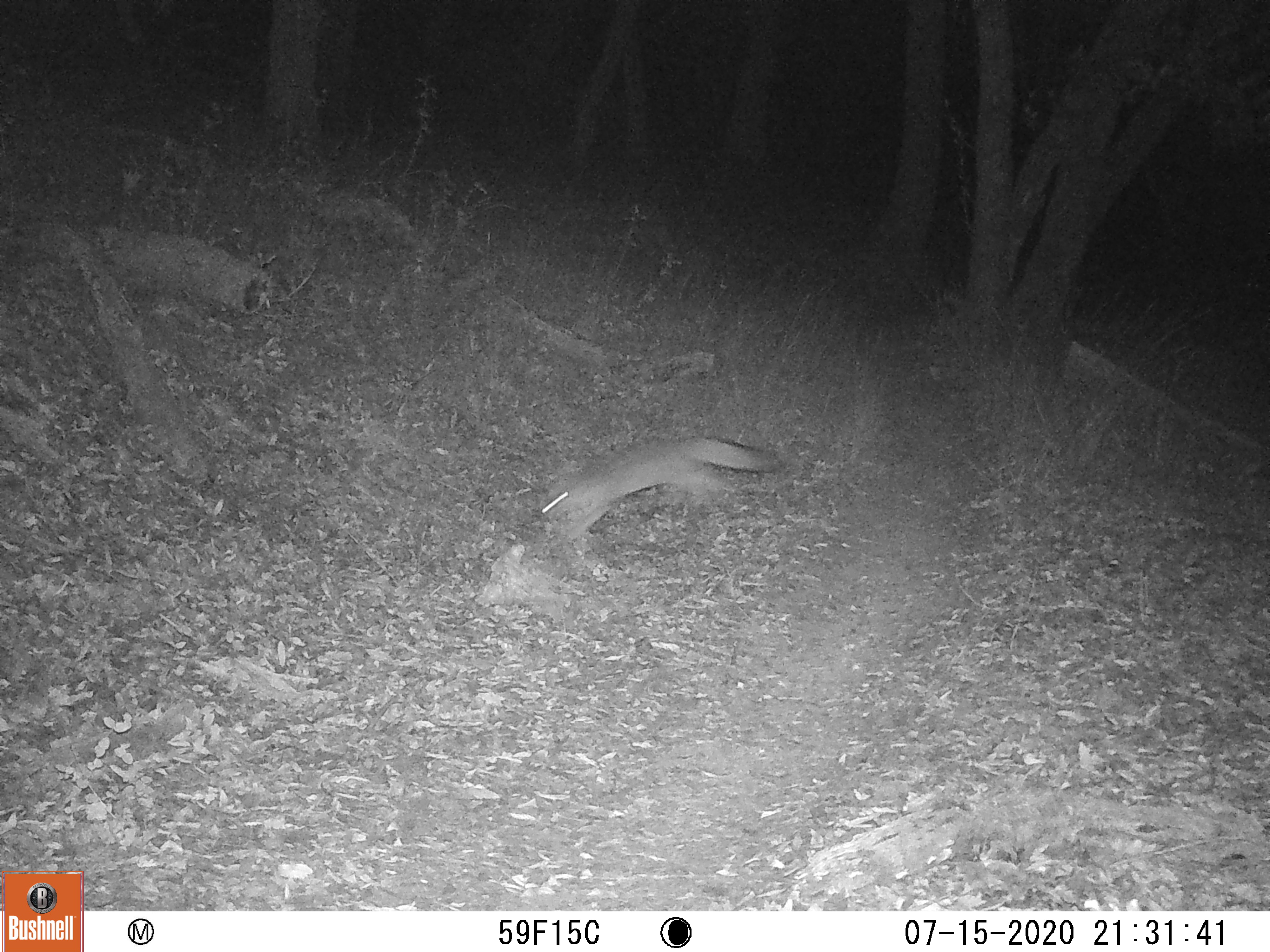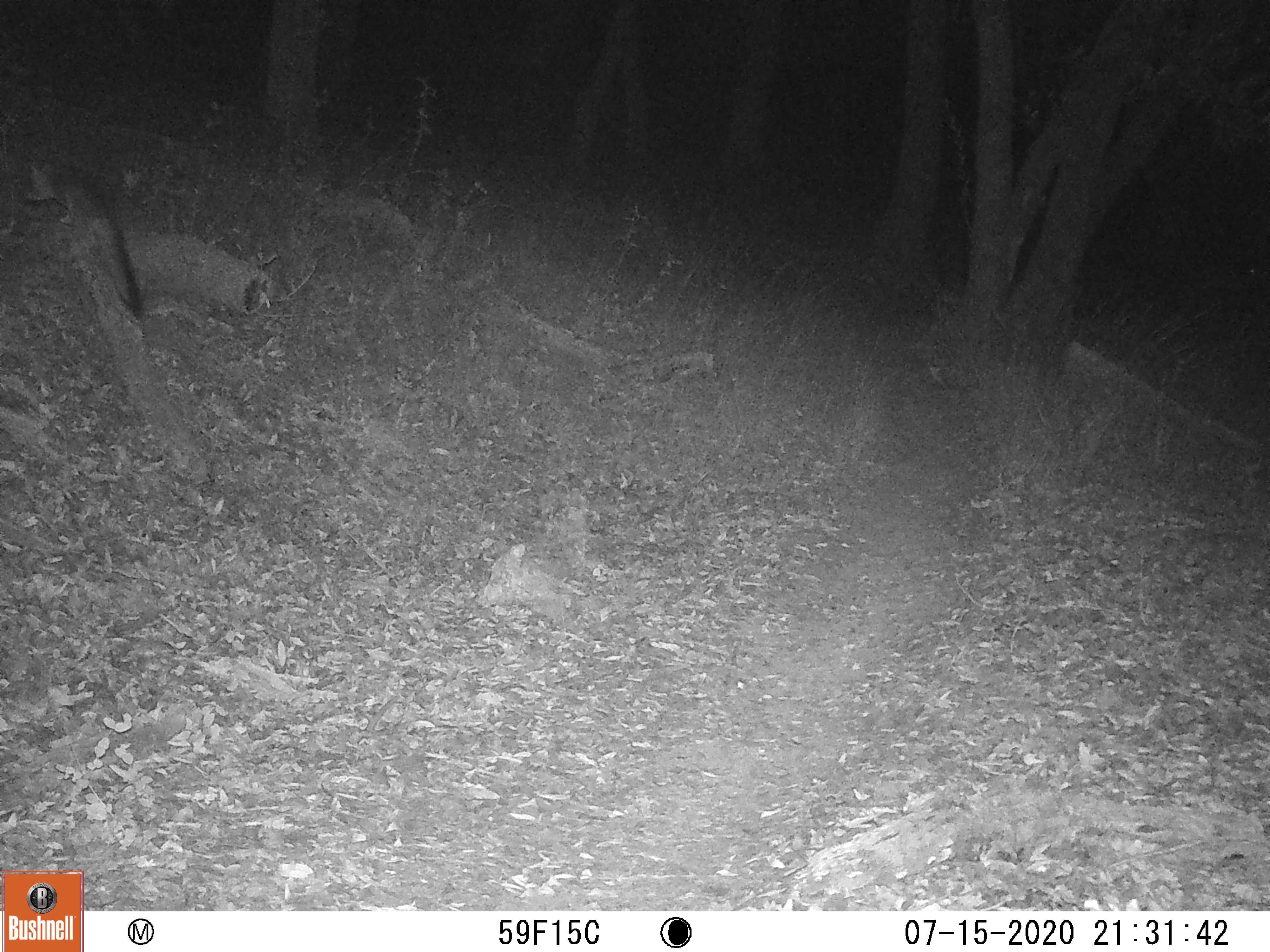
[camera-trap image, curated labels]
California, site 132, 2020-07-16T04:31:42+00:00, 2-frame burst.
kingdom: Animalia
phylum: Chordata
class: Mammalia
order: Carnivora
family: Canidae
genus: Urocyon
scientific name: Urocyon cinereoargenteus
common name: gray fox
Gray fox (Urocyon cinereoargenteus).